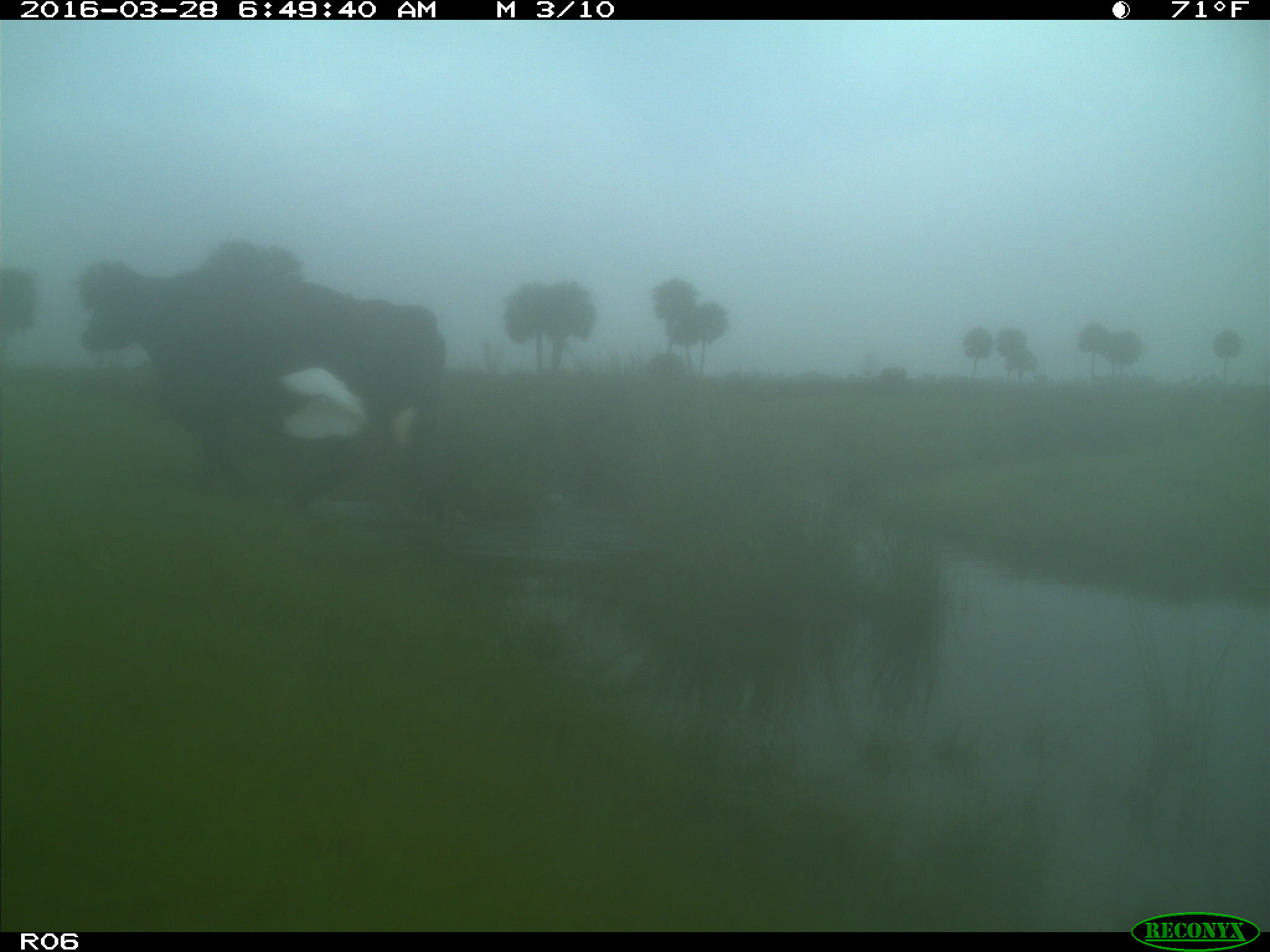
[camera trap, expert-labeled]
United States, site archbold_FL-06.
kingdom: Animalia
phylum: Chordata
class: Mammalia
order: Artiodactyla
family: Bovidae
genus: Bos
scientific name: Bos taurus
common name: domestic cow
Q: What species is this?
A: Bos taurus (domestic cow).